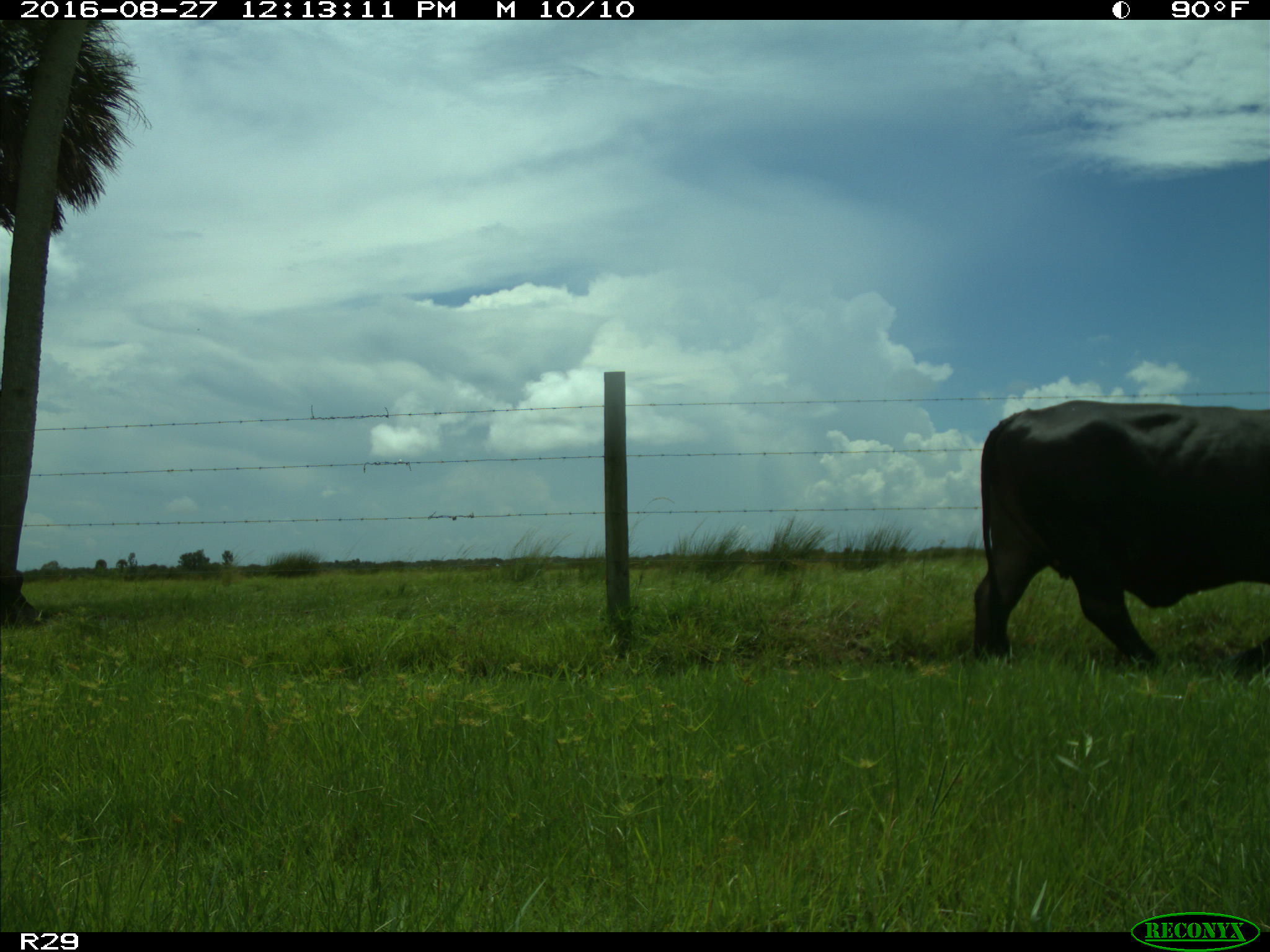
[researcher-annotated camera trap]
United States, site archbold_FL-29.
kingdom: Animalia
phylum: Chordata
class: Mammalia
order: Artiodactyla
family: Bovidae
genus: Bos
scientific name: Bos taurus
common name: domestic cow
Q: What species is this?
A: Bos taurus (domestic cow).